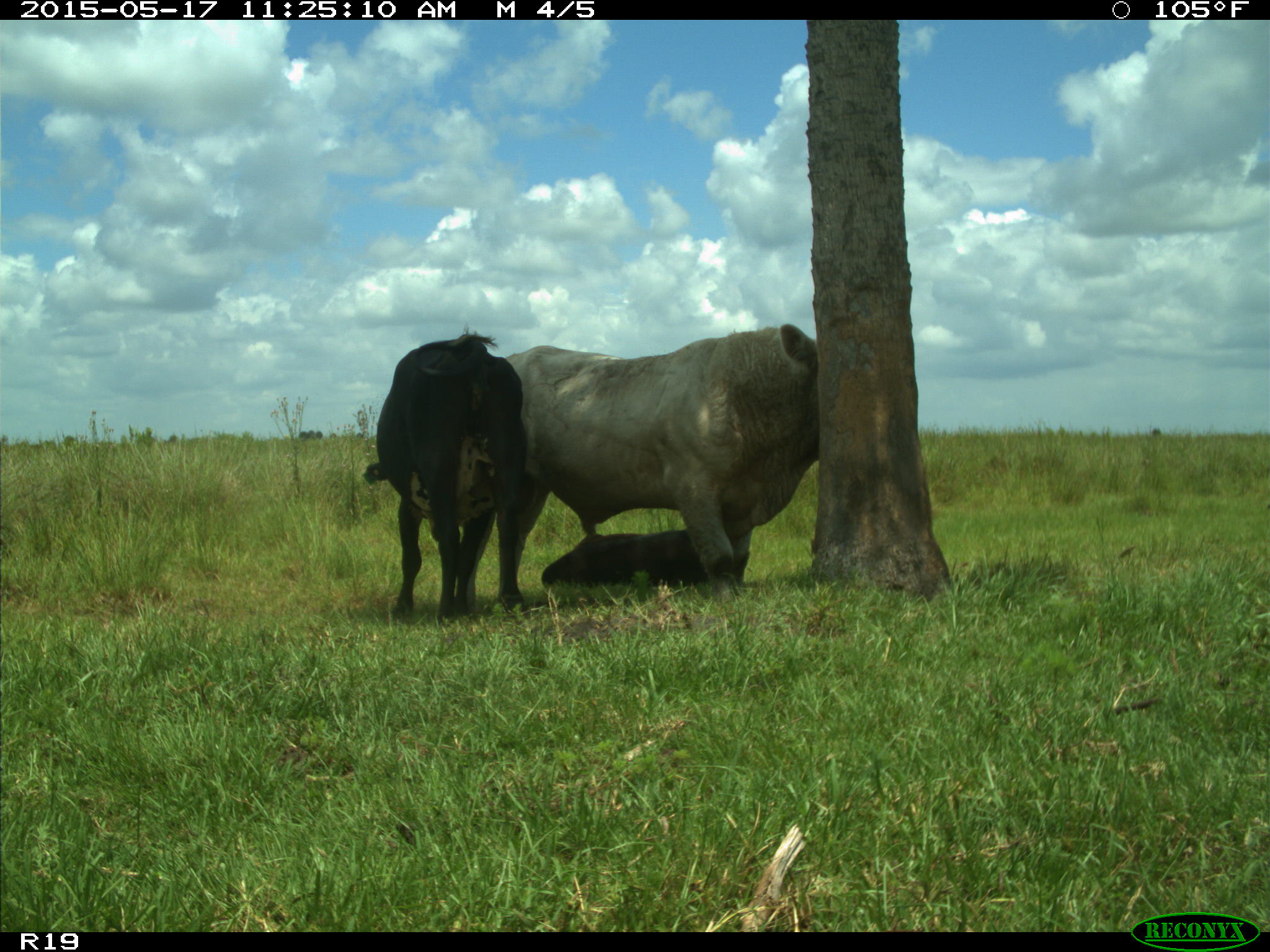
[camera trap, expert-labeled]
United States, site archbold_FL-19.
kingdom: Animalia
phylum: Chordata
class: Mammalia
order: Artiodactyla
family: Bovidae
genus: Bos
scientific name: Bos taurus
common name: domestic cow